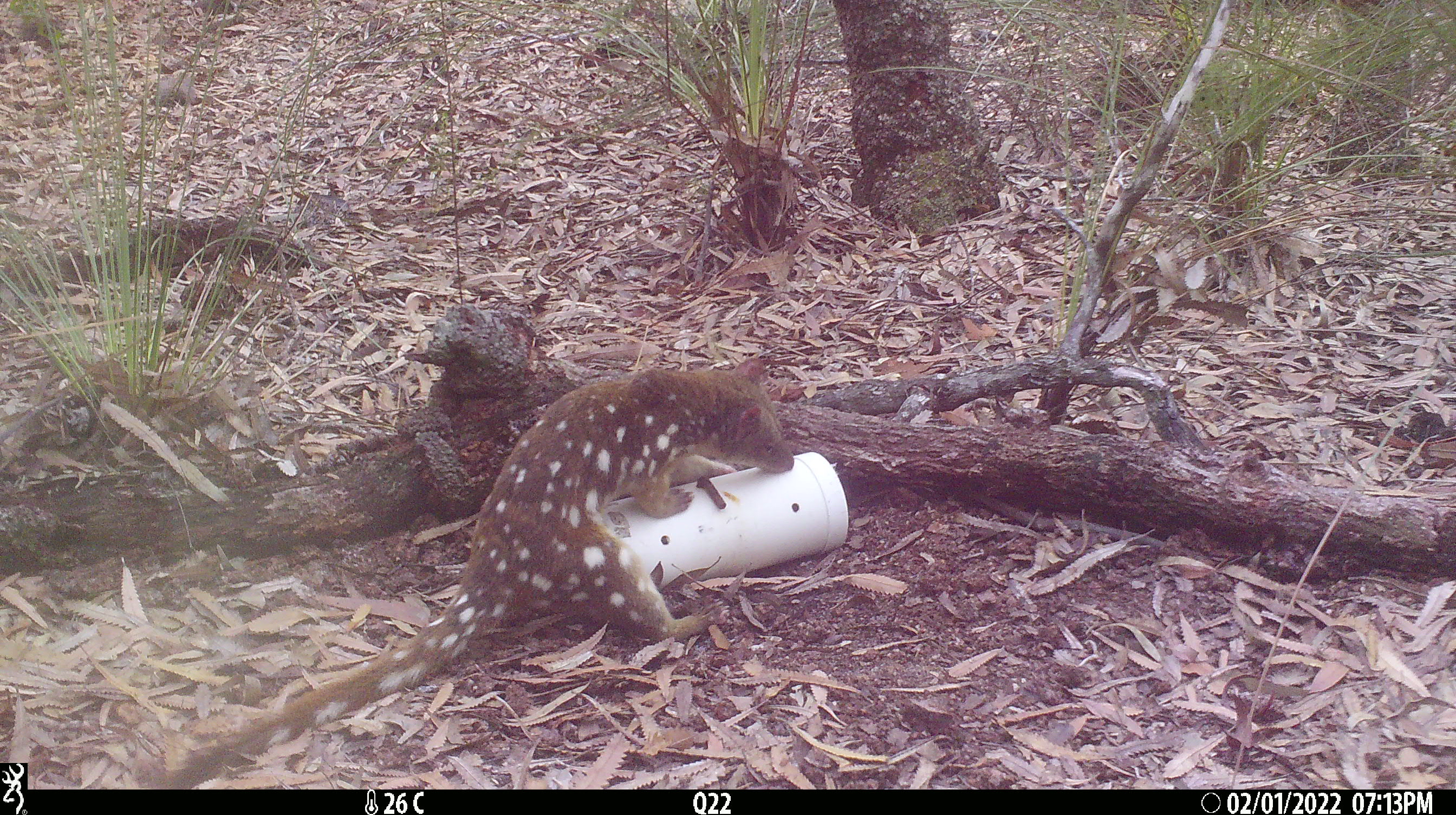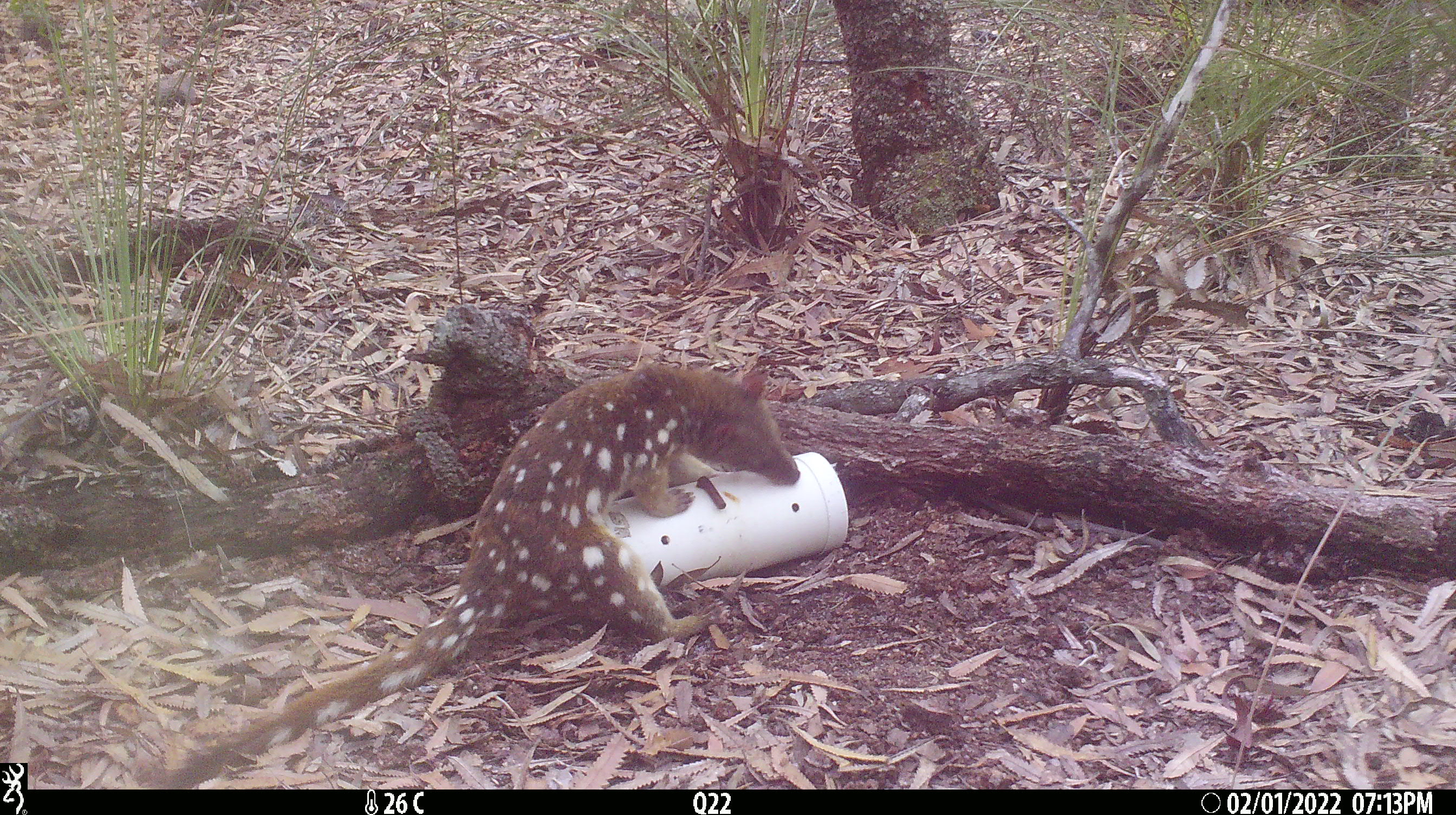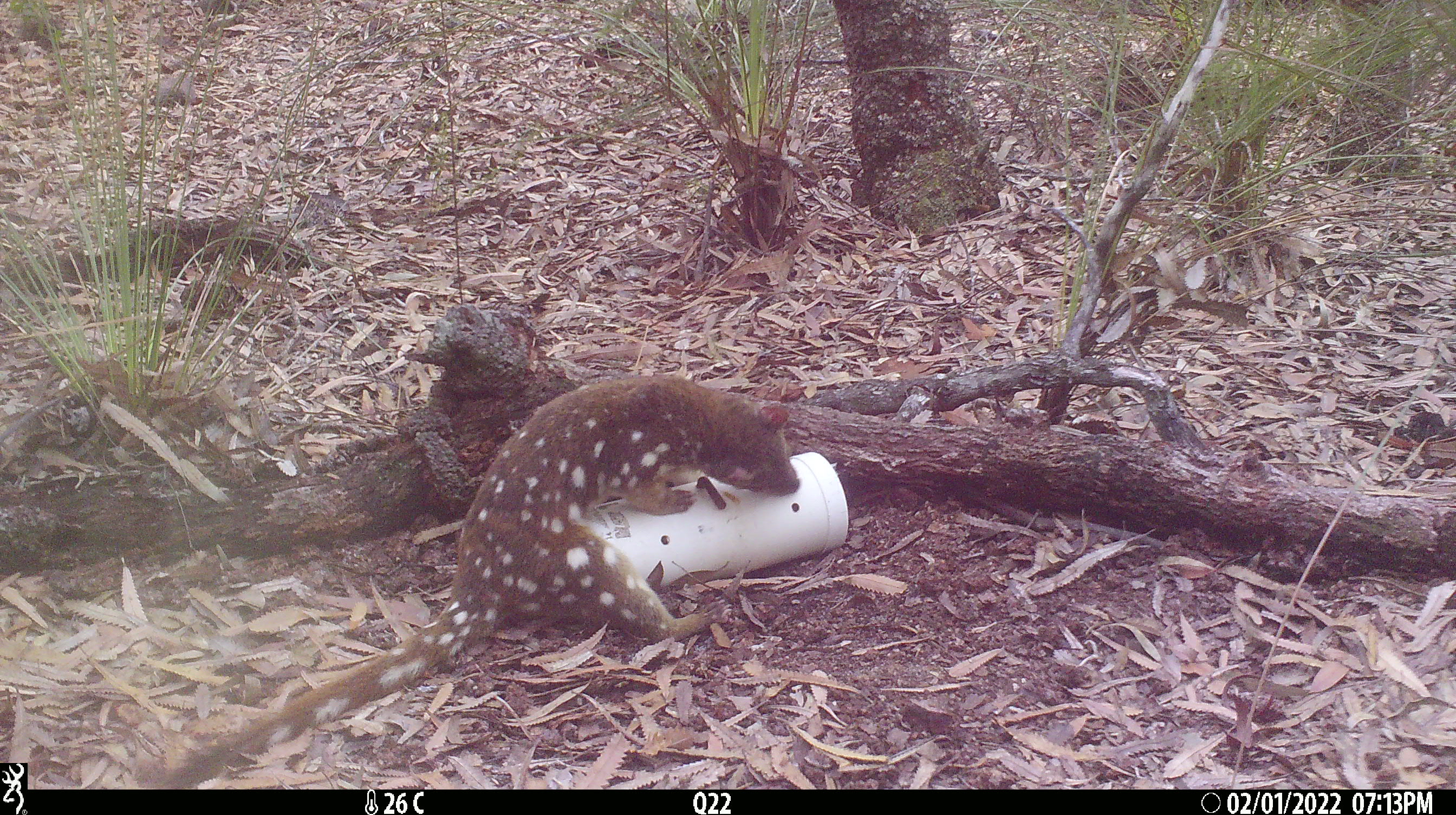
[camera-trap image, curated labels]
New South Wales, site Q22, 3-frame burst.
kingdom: Animalia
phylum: Chordata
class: Mammalia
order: Dasyuromorphia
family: Dasyuridae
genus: Dasyurus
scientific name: Dasyurus maculatus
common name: spotted-tailed quoll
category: quoll